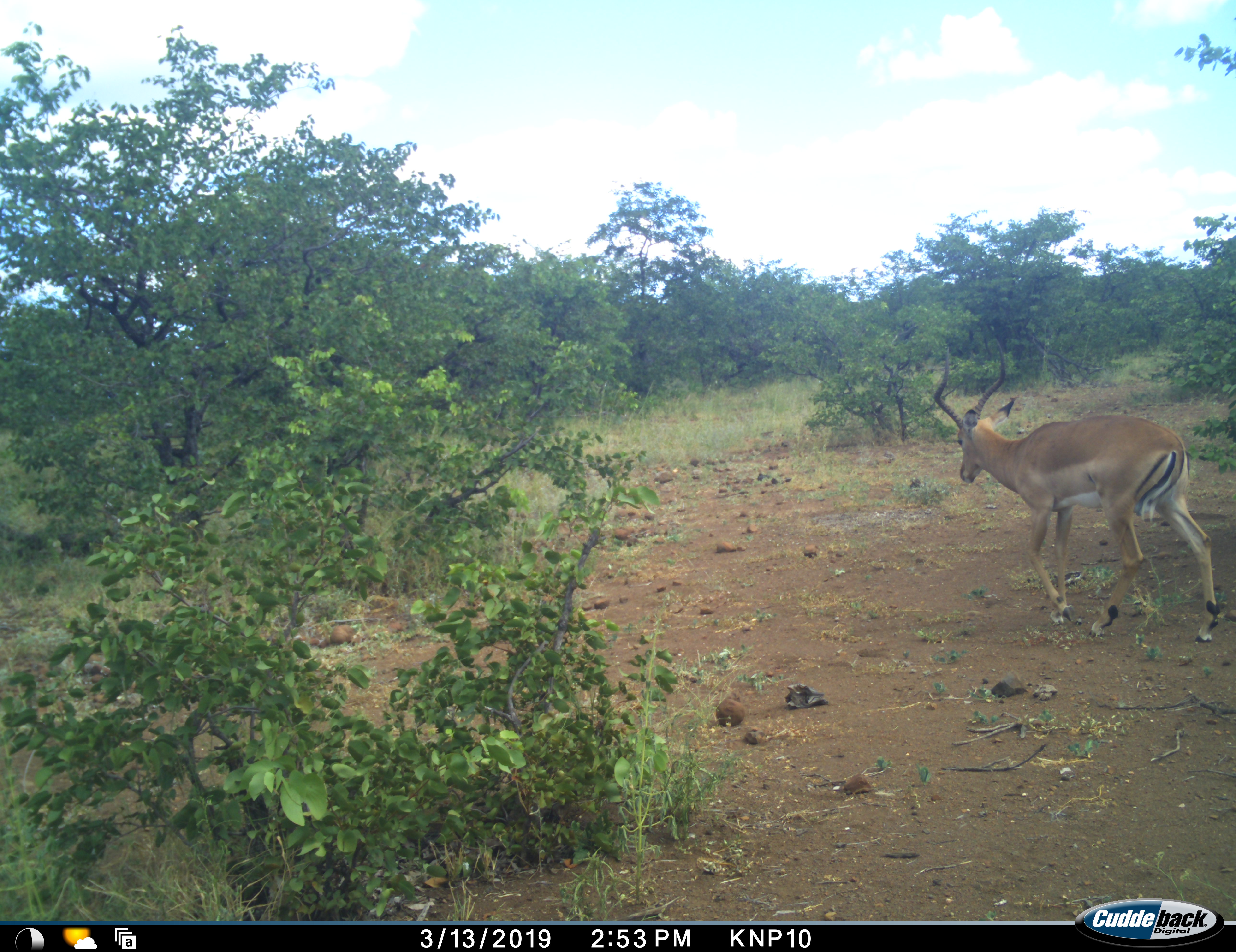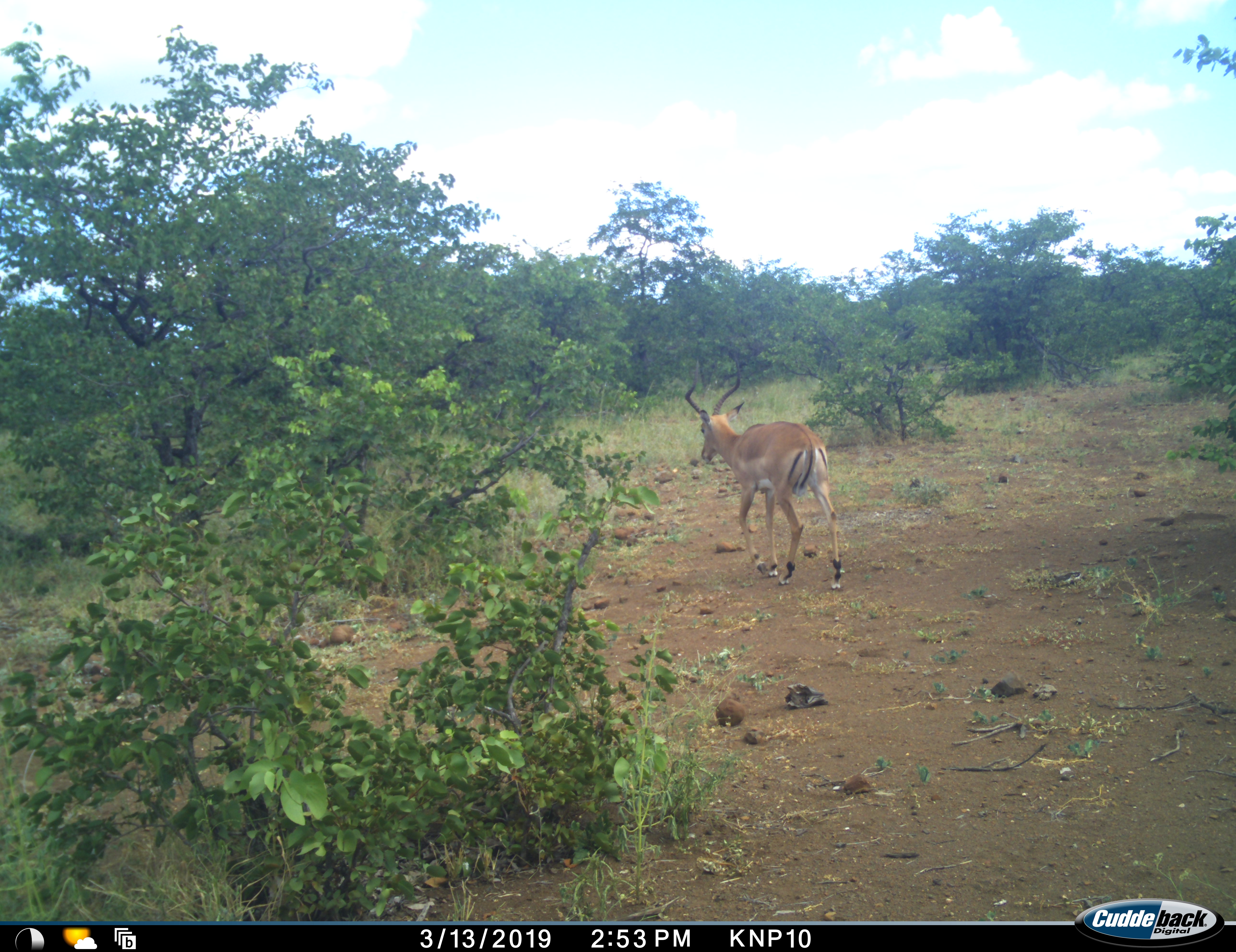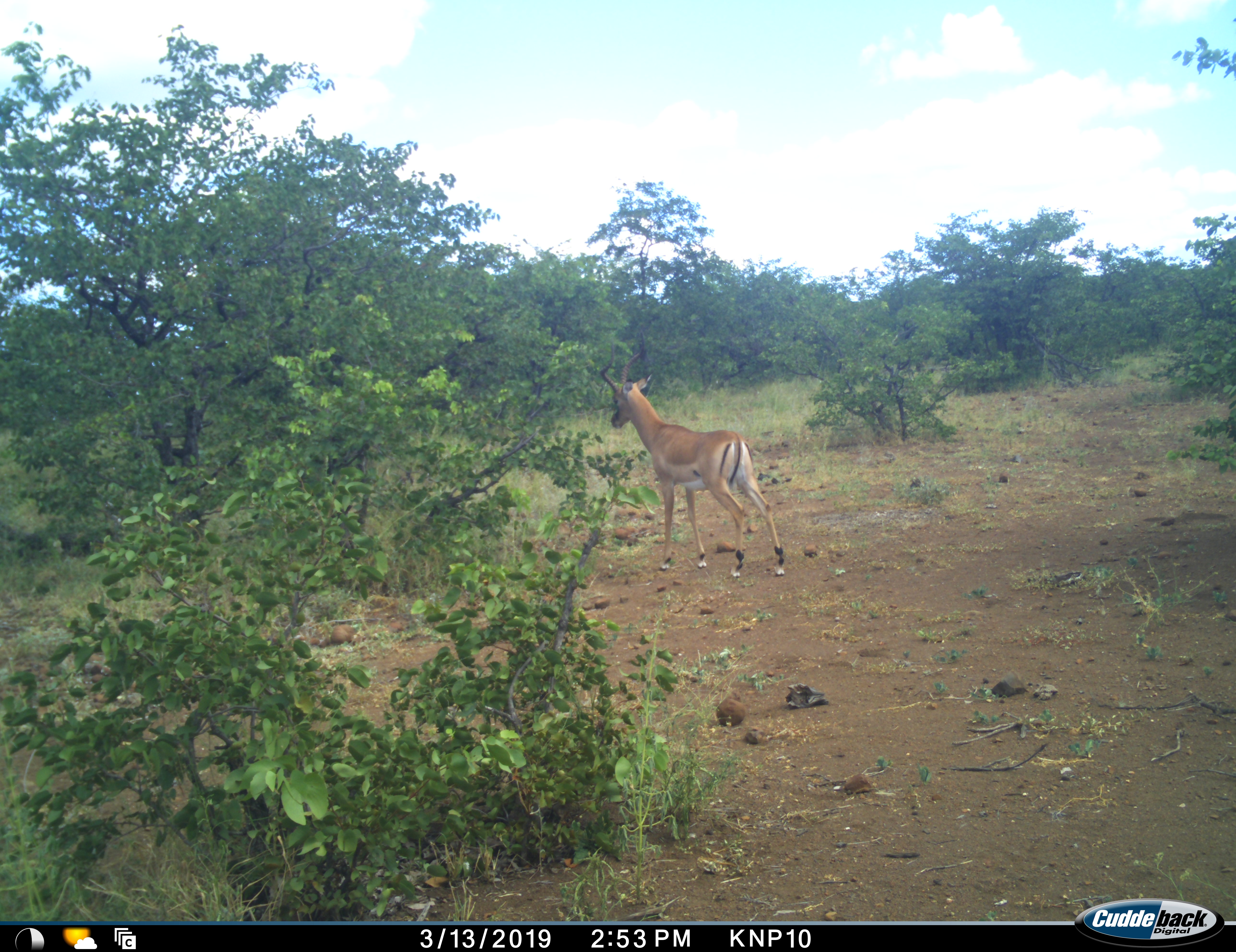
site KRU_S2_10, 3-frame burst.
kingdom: Animalia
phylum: Chordata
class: Mammalia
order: Artiodactyla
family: Bovidae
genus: Aepyceros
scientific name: Aepyceros melampus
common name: impala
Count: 1.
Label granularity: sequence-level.